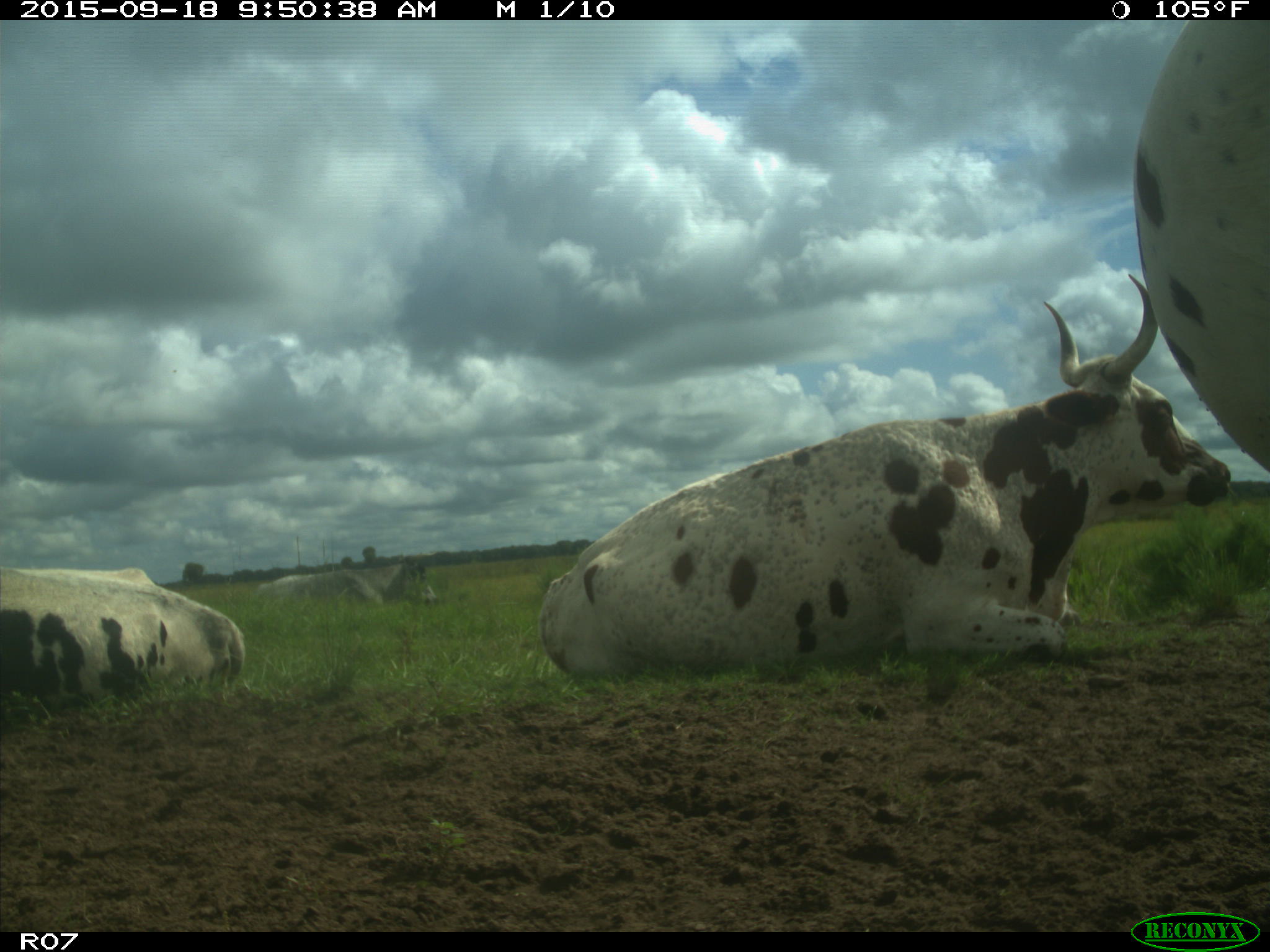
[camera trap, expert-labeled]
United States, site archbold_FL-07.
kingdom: Animalia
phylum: Chordata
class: Mammalia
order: Artiodactyla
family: Bovidae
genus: Bos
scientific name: Bos taurus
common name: domestic cow